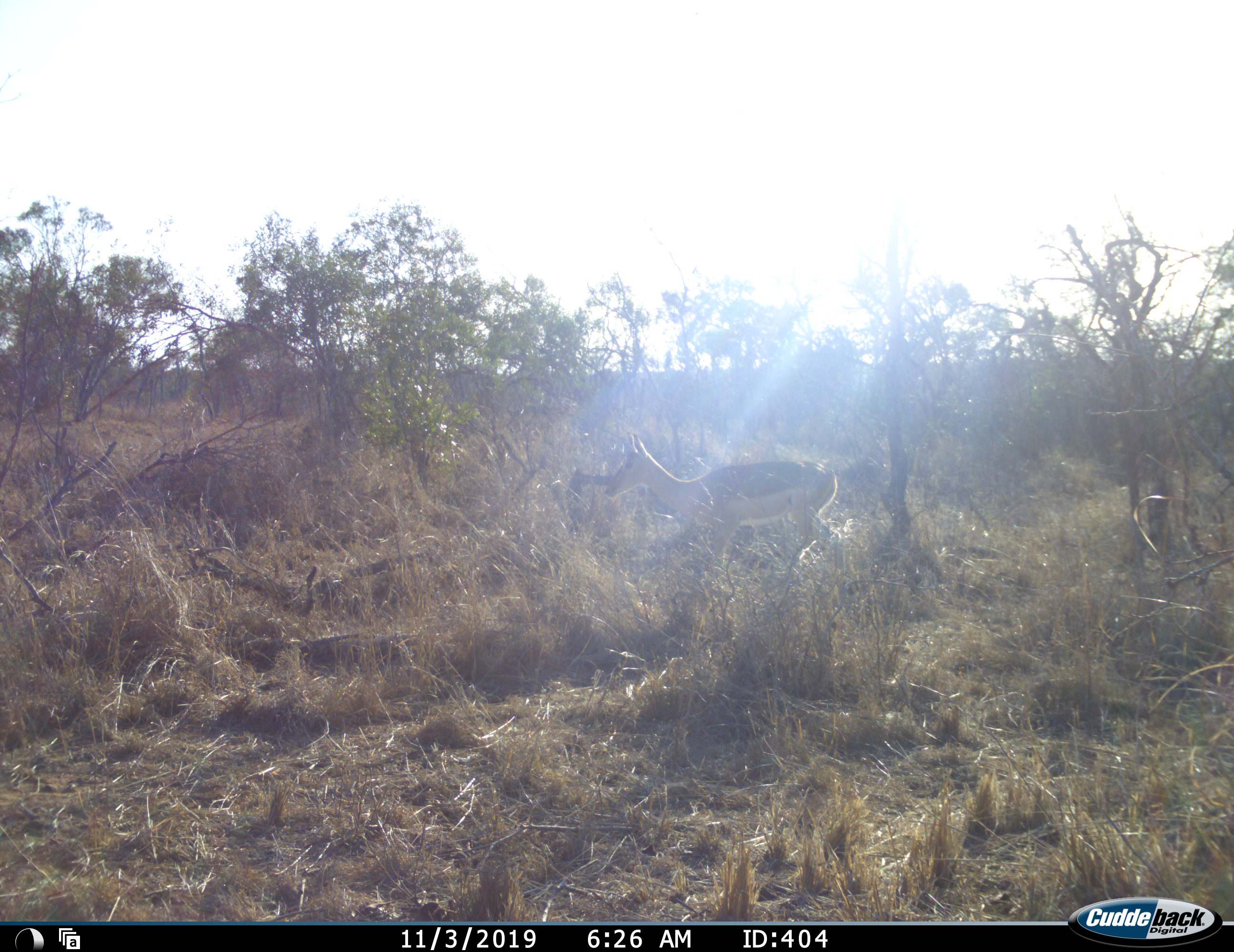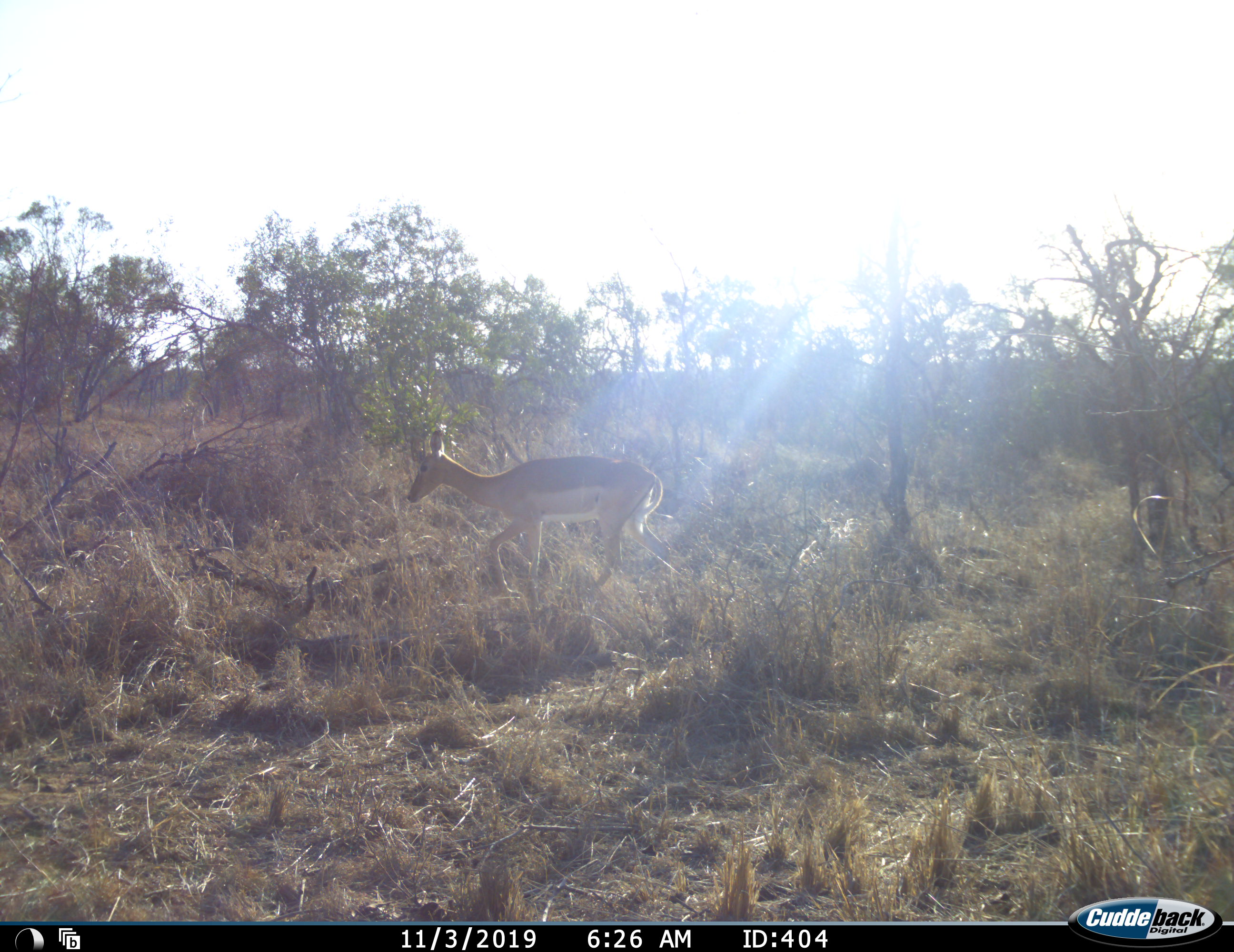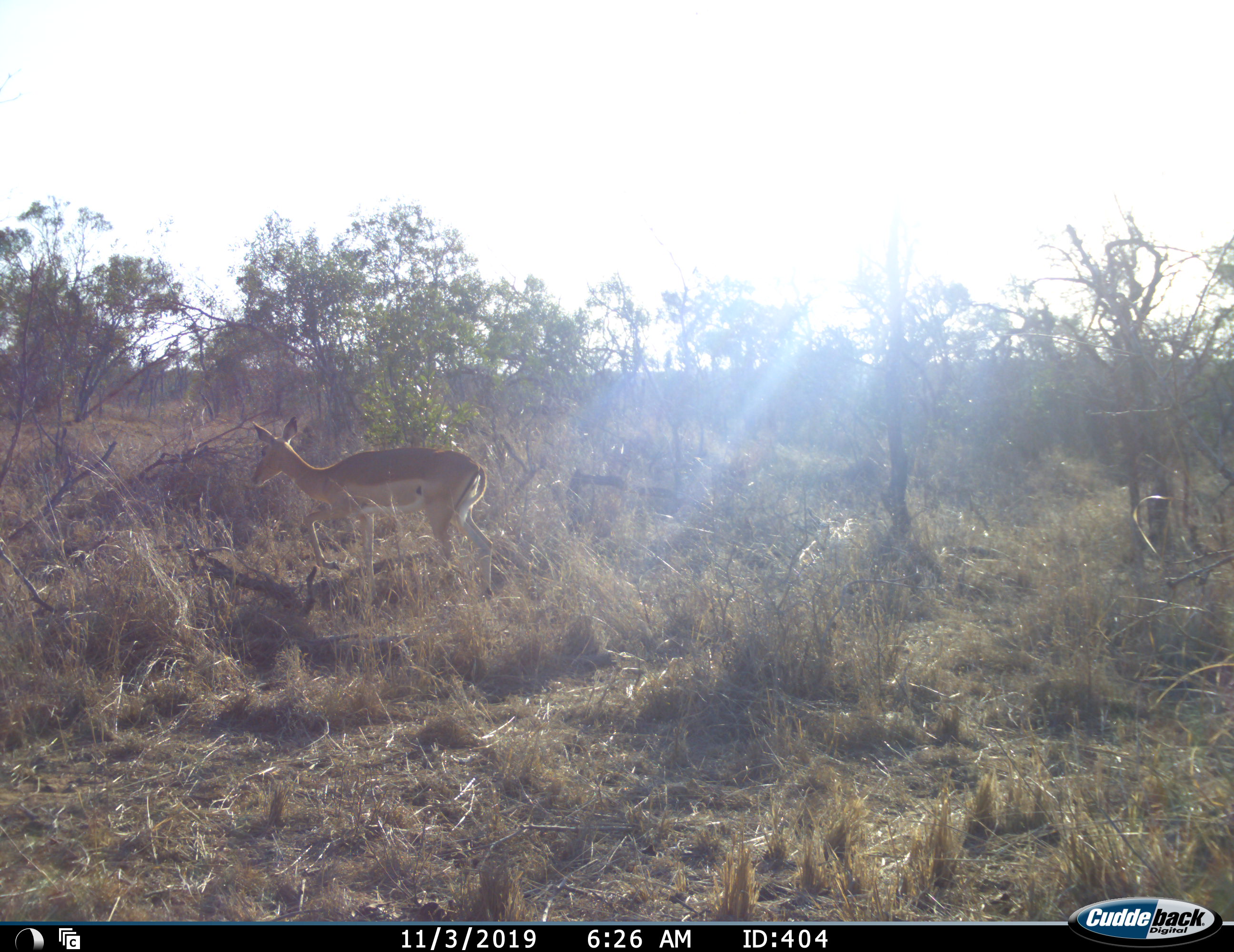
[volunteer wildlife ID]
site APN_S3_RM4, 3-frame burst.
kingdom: Animalia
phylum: Chordata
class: Mammalia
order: Artiodactyla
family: Bovidae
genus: Aepyceros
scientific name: Aepyceros melampus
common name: impala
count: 1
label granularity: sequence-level